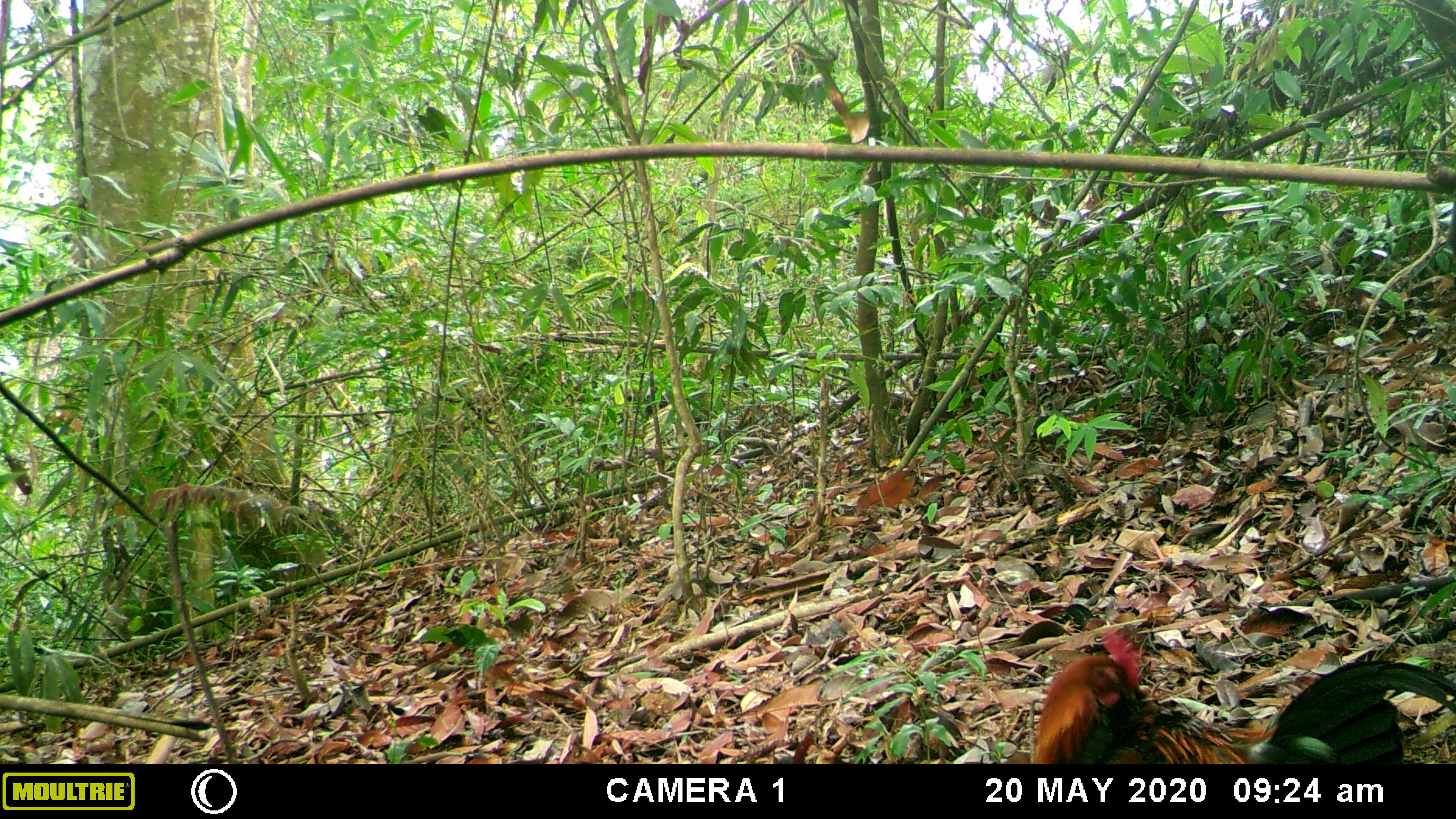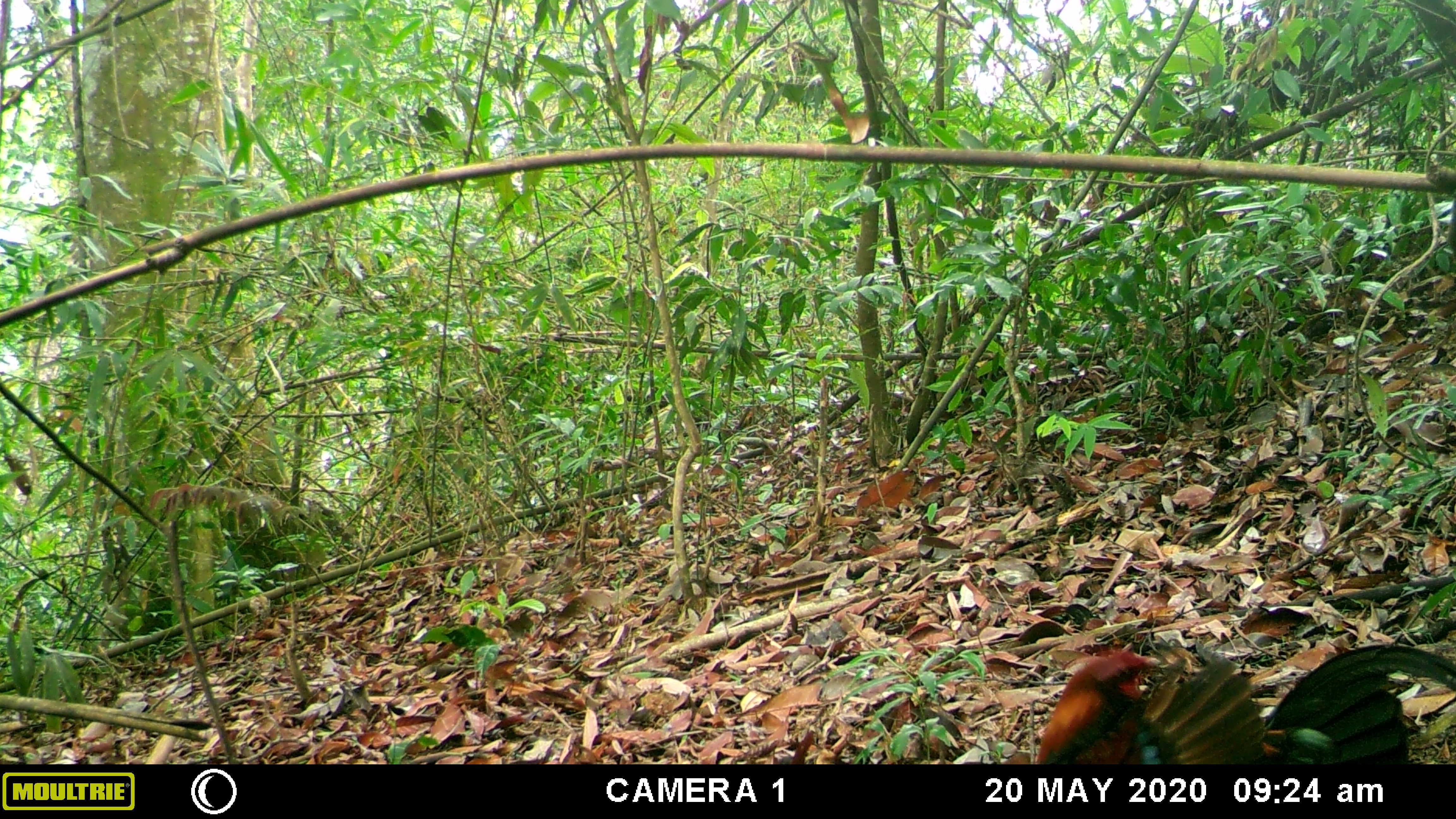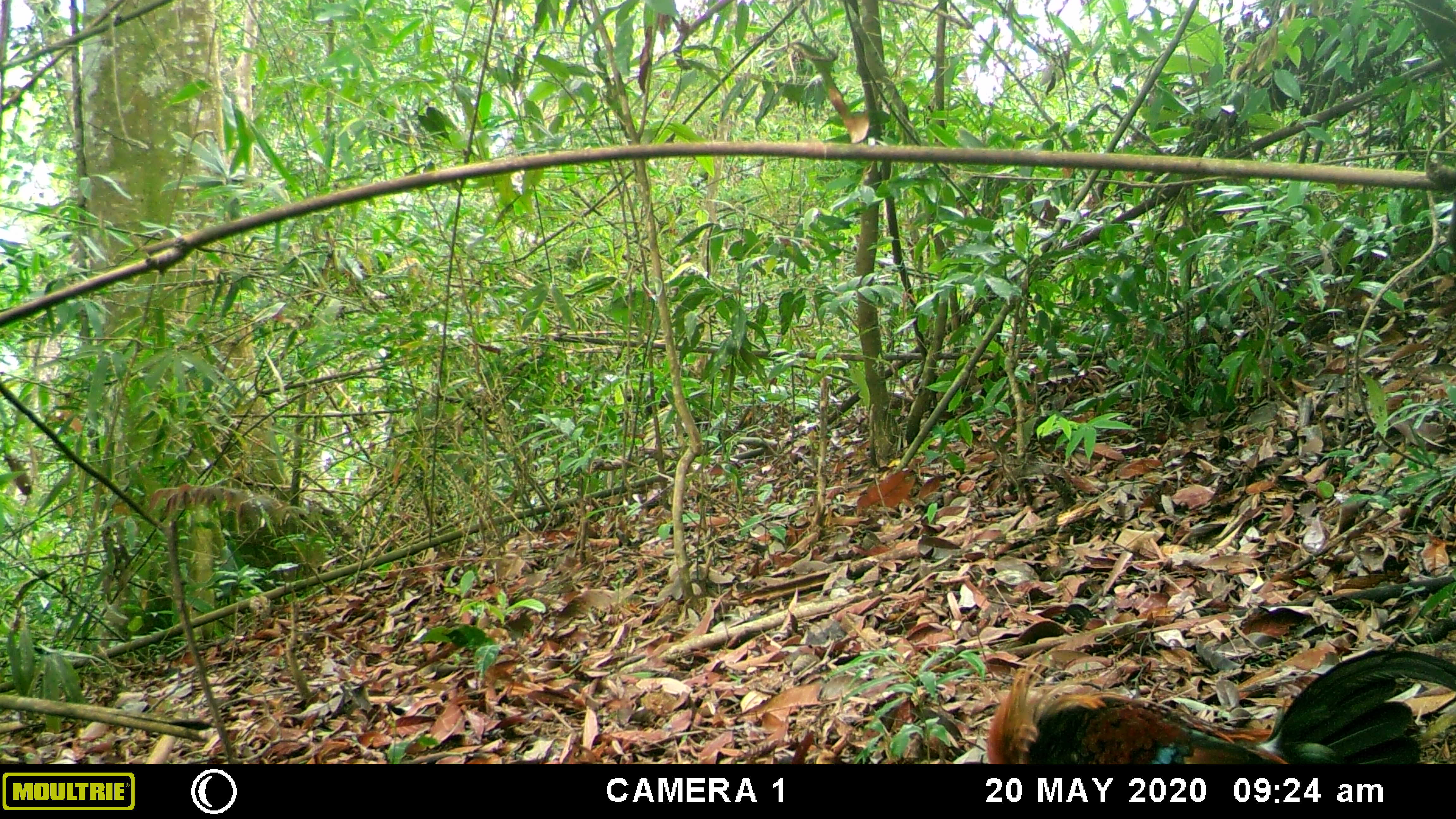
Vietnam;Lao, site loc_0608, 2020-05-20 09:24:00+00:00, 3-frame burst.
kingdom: Animalia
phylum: Chordata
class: Aves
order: Galliformes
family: Phasianidae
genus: Gallus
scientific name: Gallus gallus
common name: red junglefowl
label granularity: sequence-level